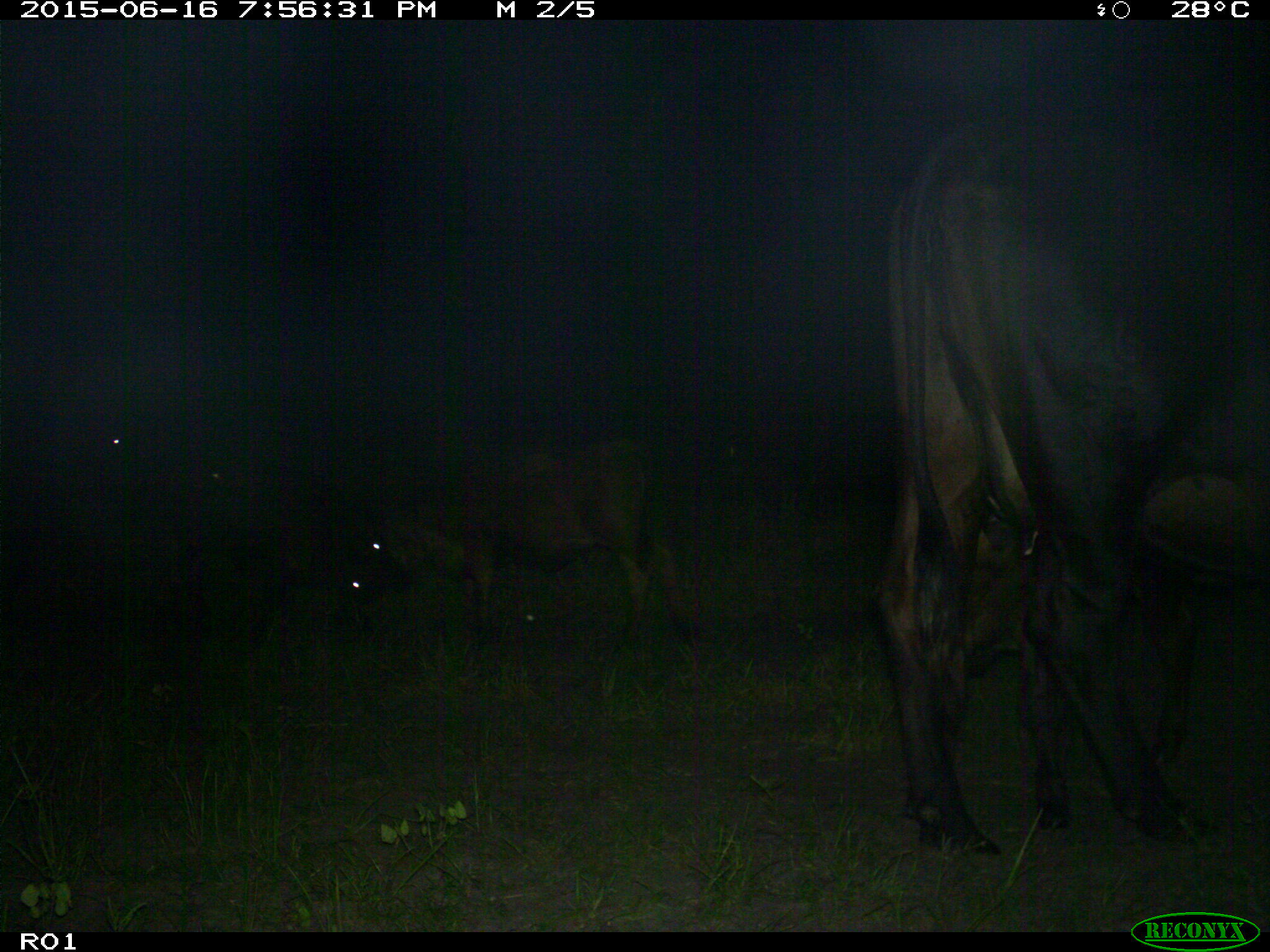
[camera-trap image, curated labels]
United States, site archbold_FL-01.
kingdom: Animalia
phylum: Chordata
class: Mammalia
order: Artiodactyla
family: Bovidae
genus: Bos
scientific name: Bos taurus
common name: domestic cow